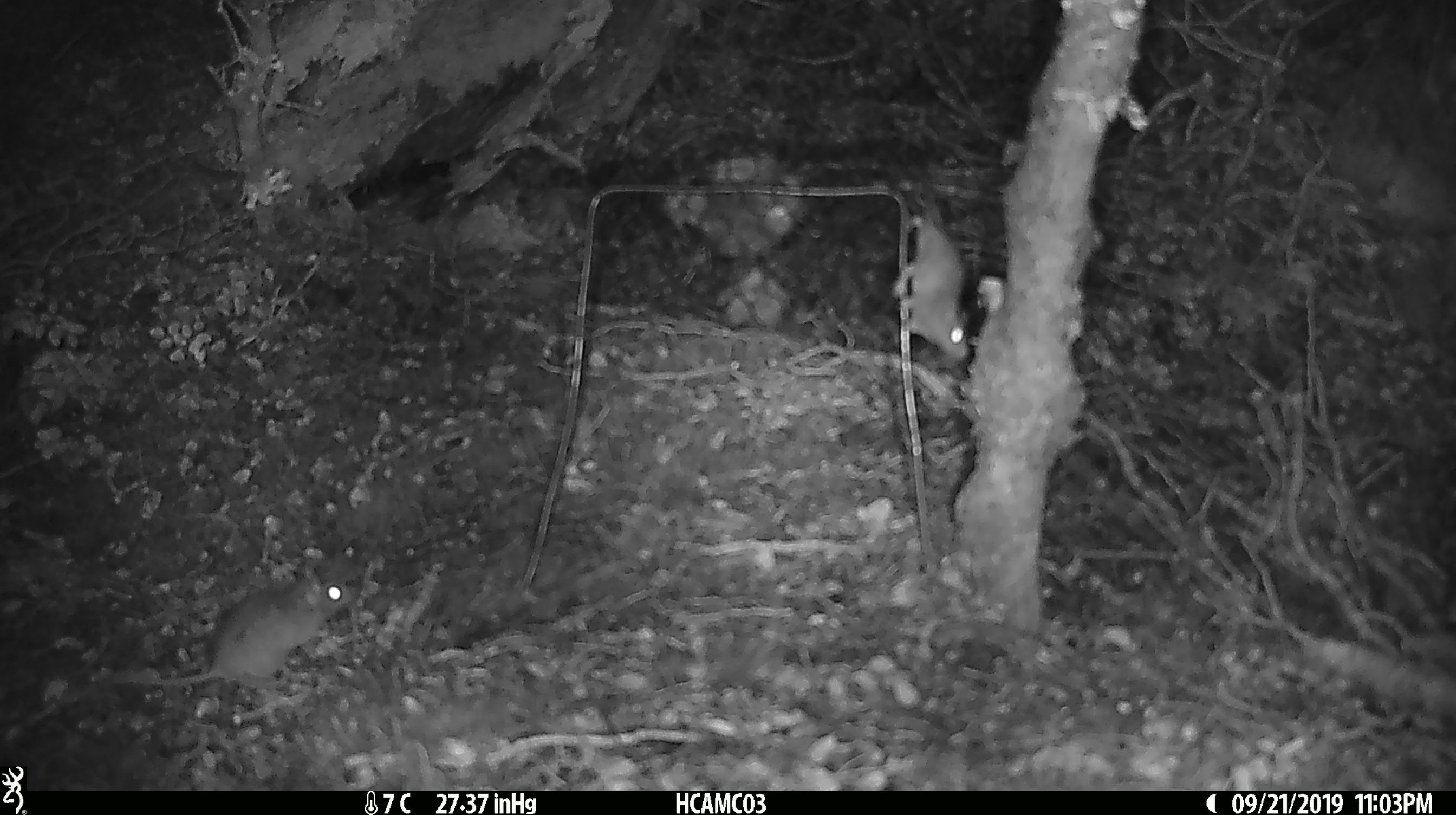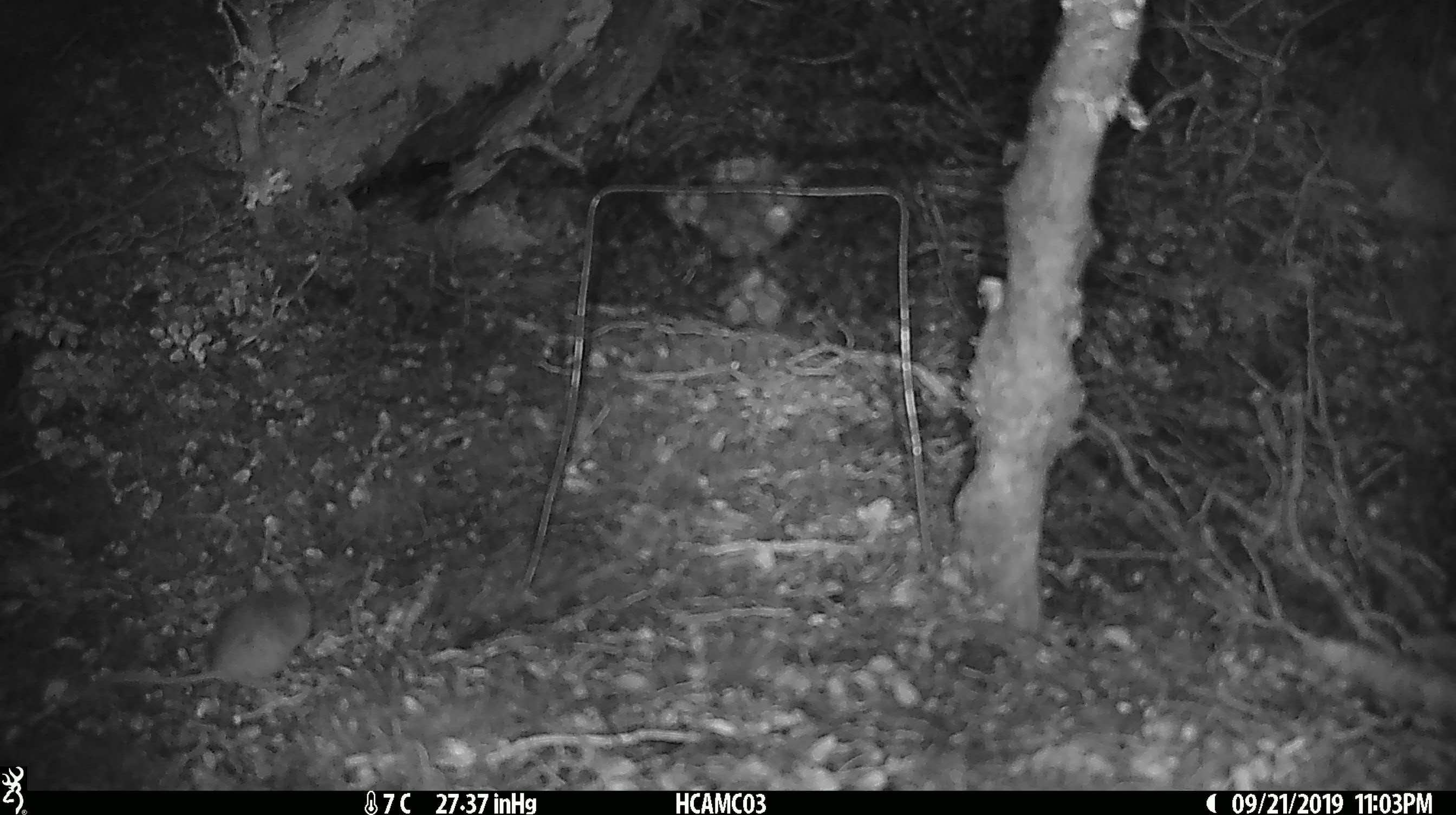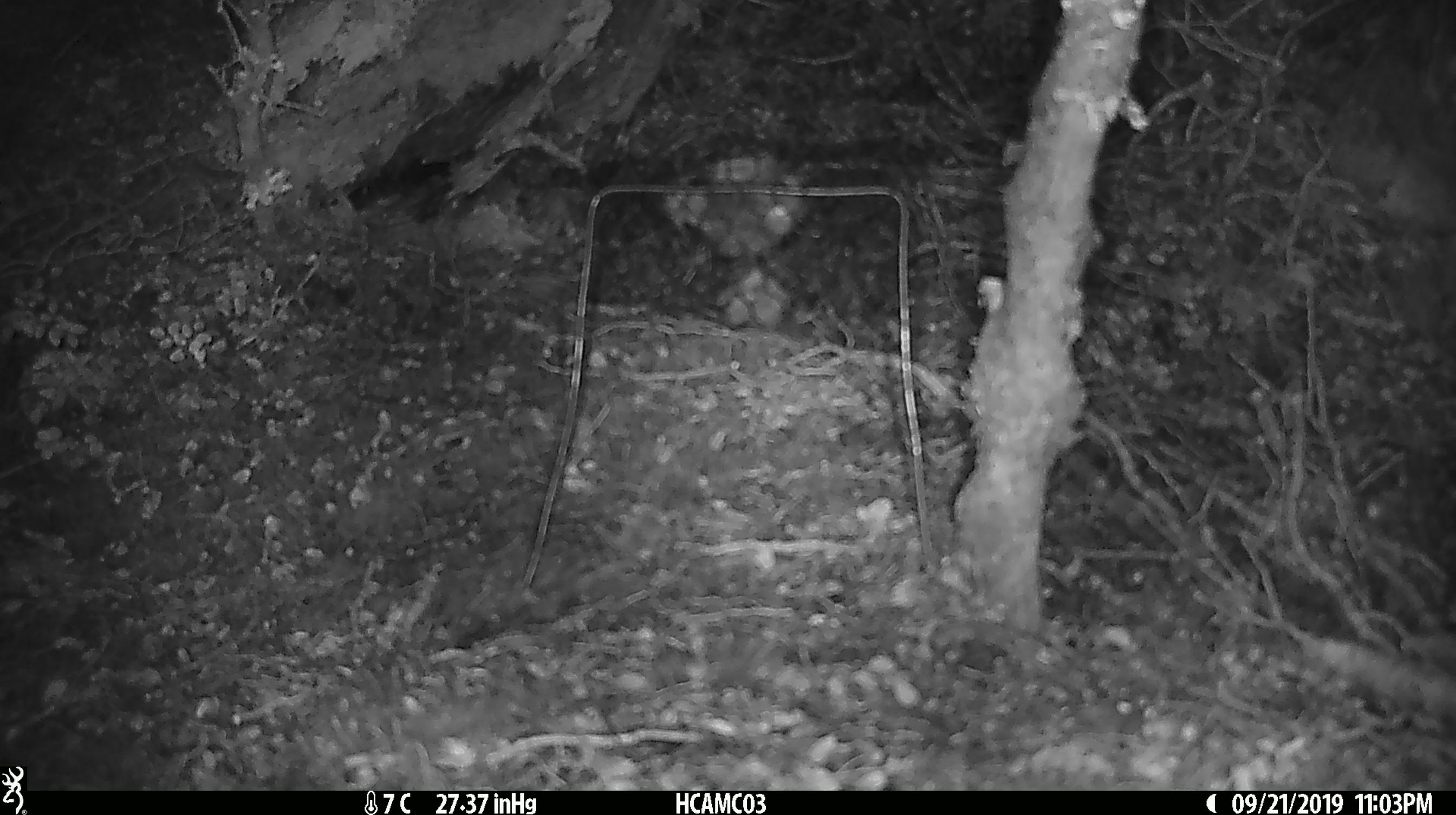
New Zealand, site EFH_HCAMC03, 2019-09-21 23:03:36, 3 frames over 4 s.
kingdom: Animalia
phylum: Chordata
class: Mammalia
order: Rodentia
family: Muridae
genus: Mus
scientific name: Mus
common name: mouse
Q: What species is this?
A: Mouse (Mus).